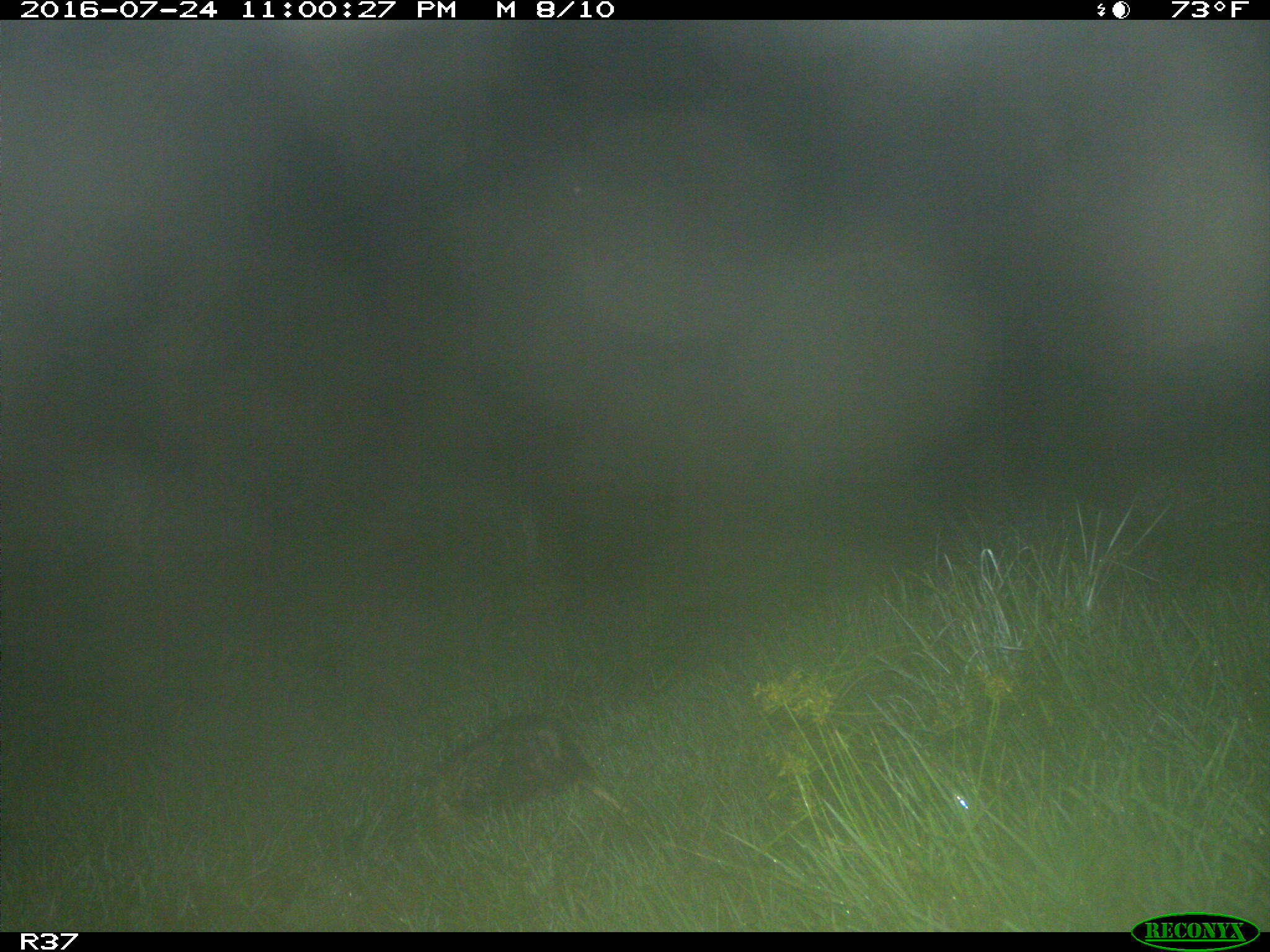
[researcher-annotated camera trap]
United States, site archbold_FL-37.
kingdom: Animalia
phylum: Chordata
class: Mammalia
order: Didelphimorphia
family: Didelphidae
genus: Didelphis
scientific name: Didelphis virginiana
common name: virginia opossum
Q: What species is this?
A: Didelphis virginiana (virginia opossum).